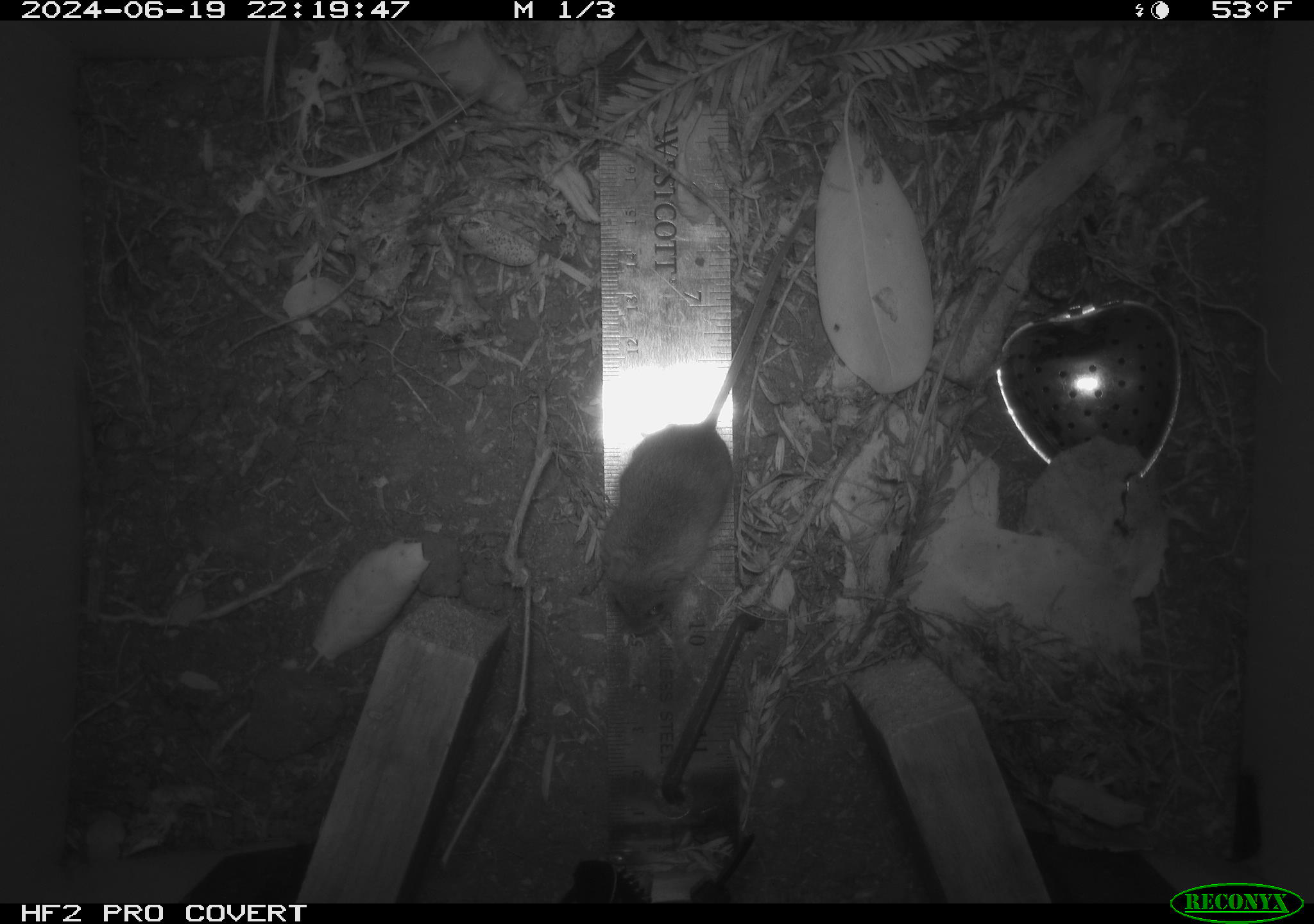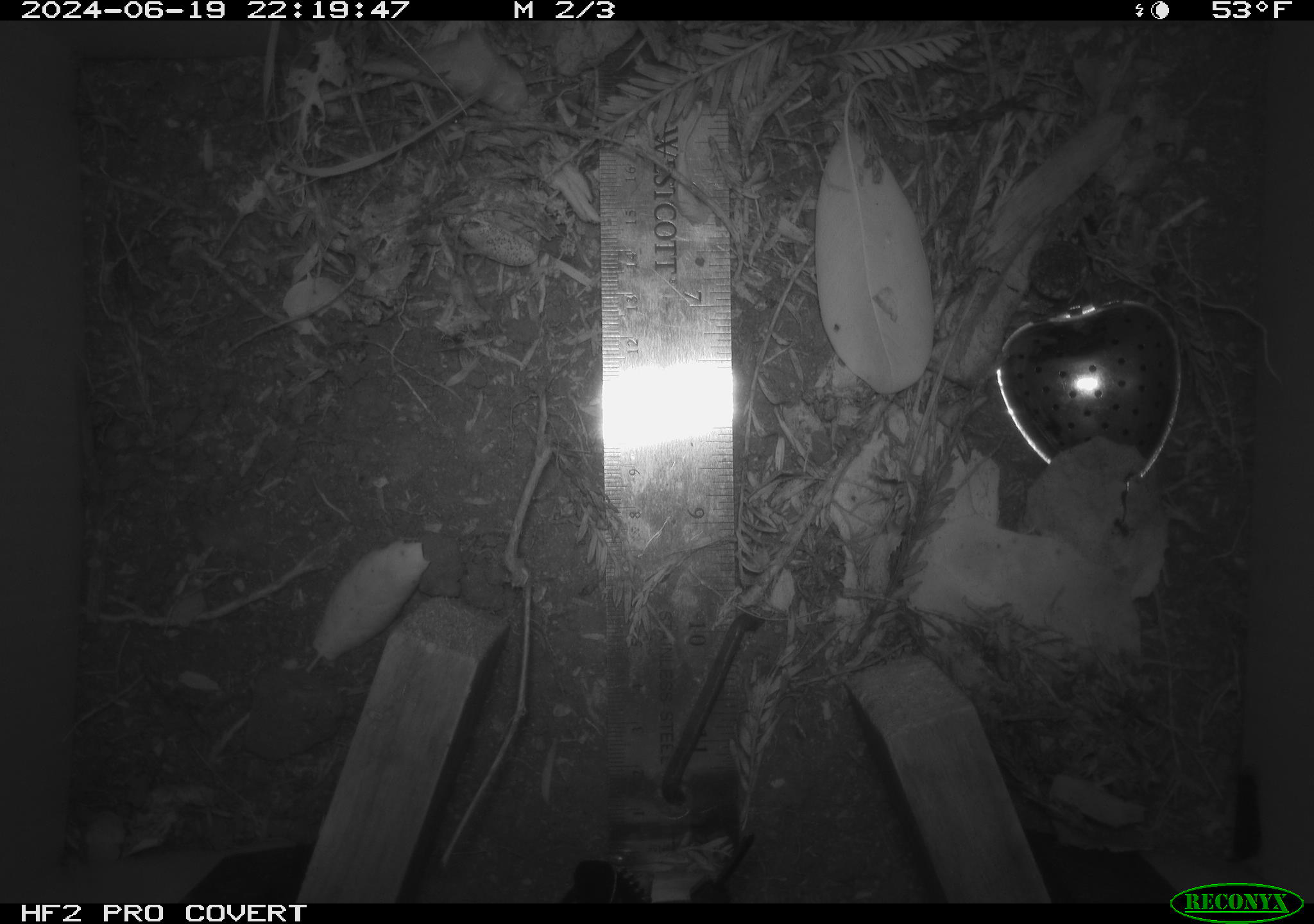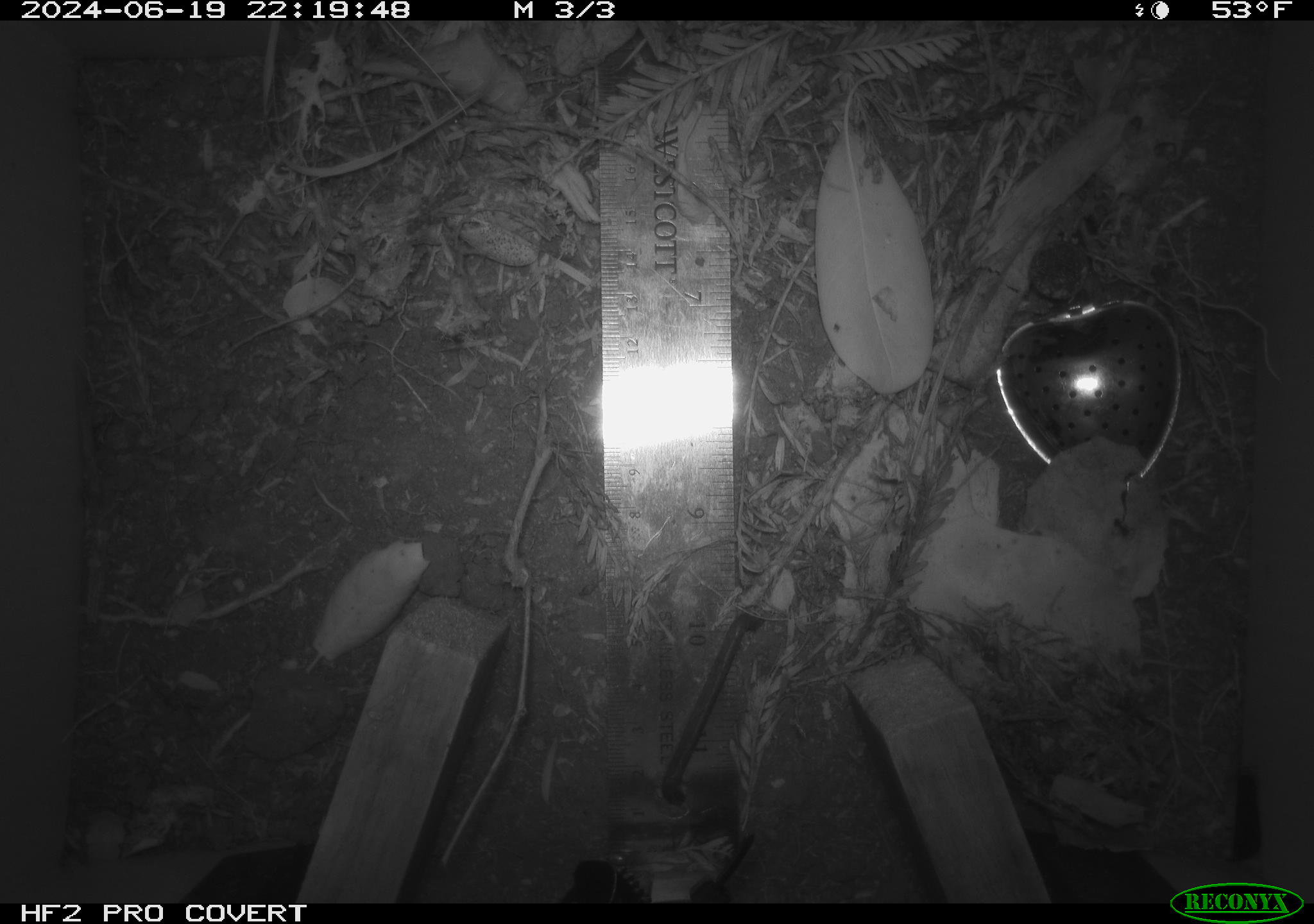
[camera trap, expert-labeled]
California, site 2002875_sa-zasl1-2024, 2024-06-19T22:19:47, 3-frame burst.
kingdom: Animalia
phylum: Chordata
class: Mammalia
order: Rodentia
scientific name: Rodentia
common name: mouse species